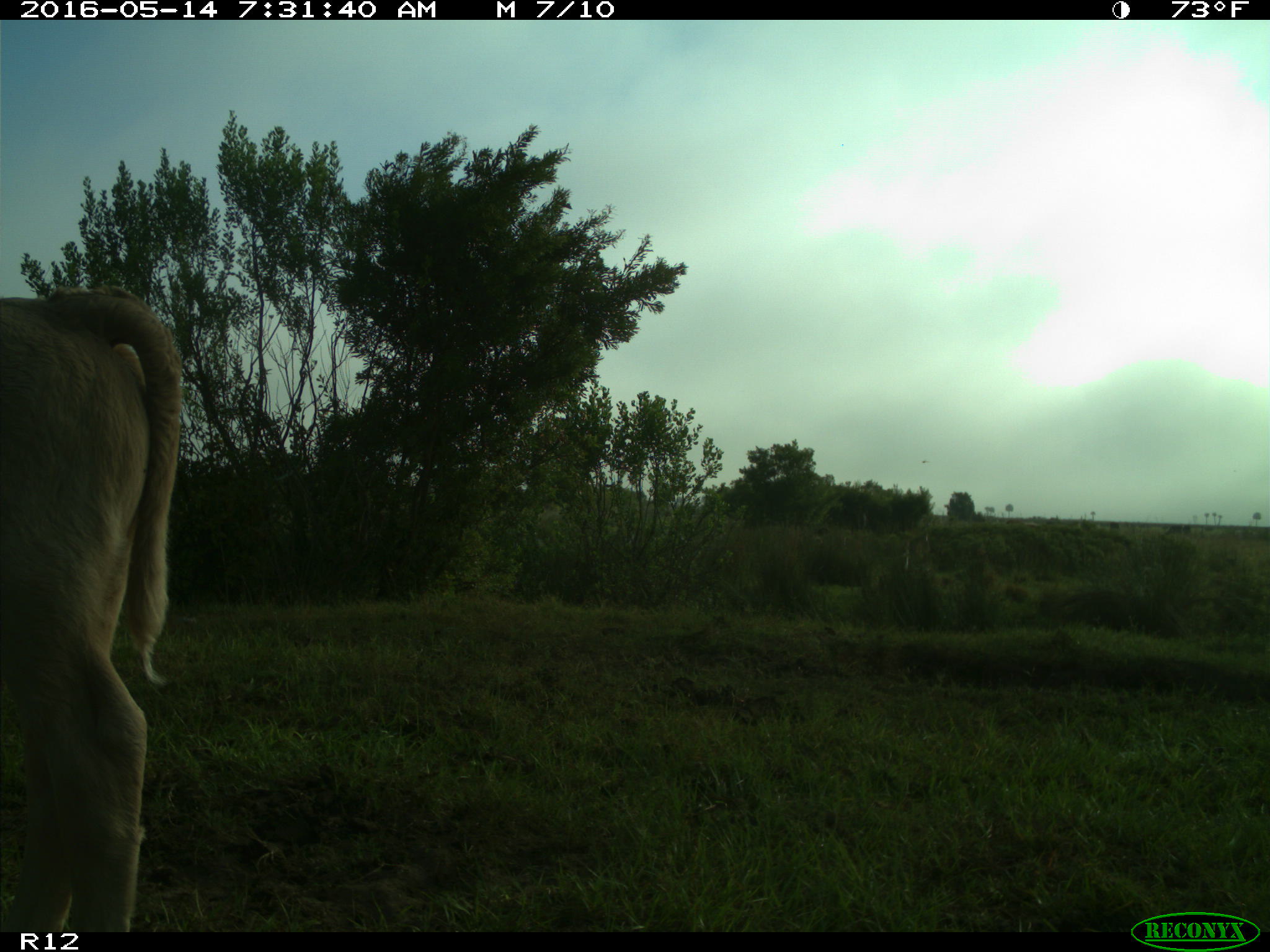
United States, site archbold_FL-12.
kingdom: Animalia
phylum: Chordata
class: Mammalia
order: Artiodactyla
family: Bovidae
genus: Bos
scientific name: Bos taurus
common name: domestic cow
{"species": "Bos taurus (domestic cow)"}